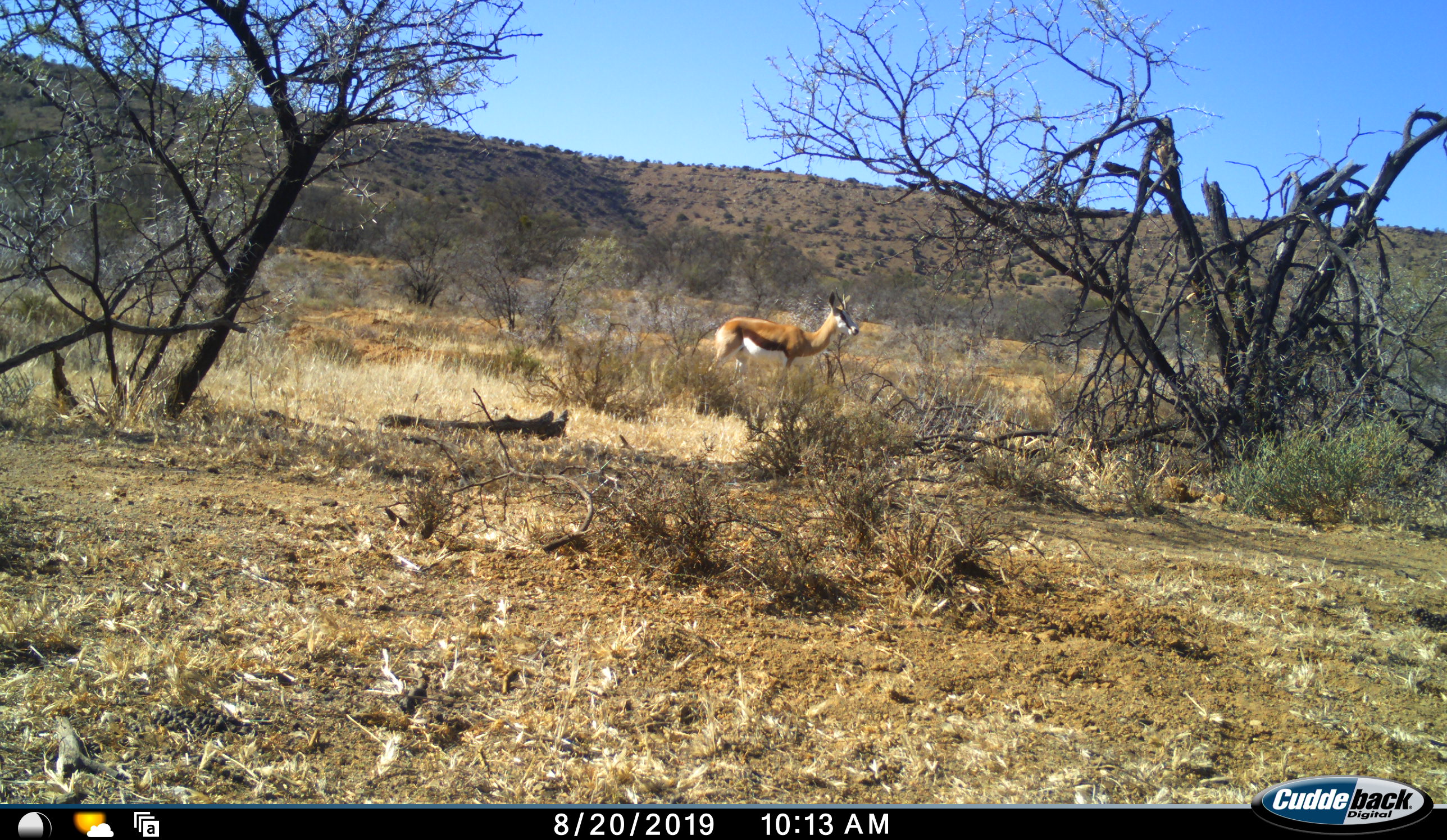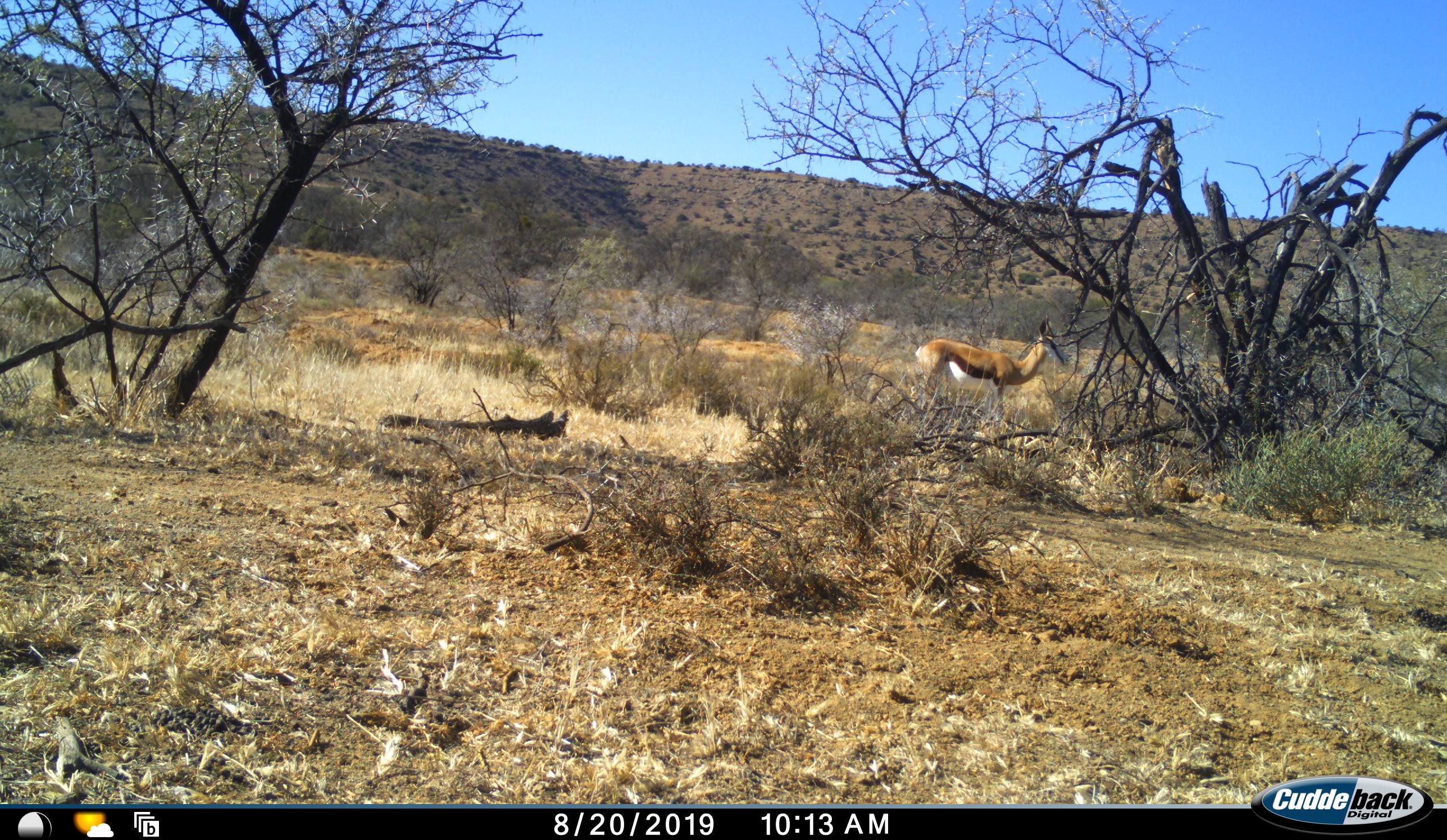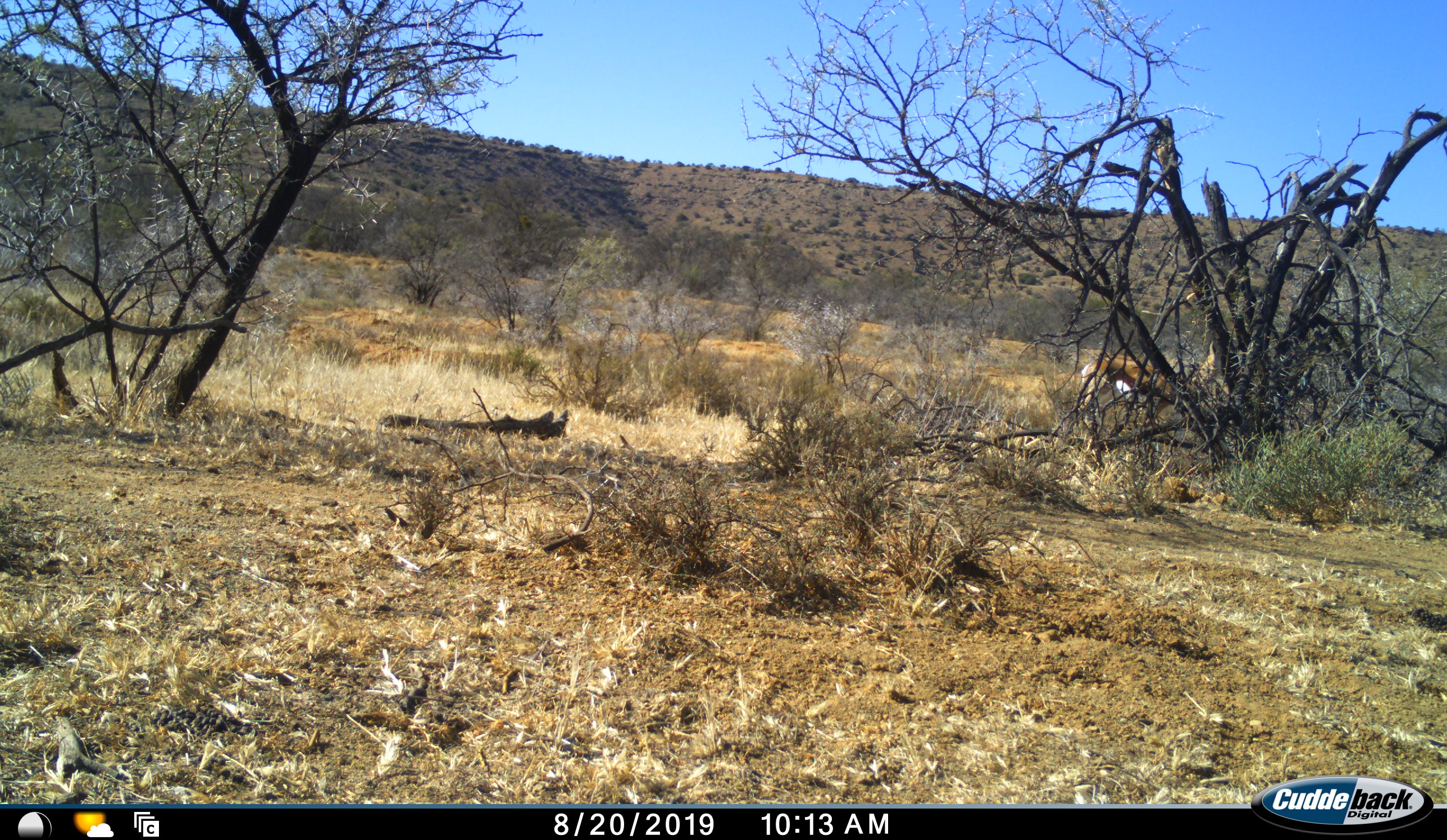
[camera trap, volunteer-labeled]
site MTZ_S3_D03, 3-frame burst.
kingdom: Animalia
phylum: Chordata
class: Mammalia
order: Artiodactyla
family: Bovidae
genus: Antidorcas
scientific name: Antidorcas marsupialis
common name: springbok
Springbok (Antidorcas marsupialis), count 1. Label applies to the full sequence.